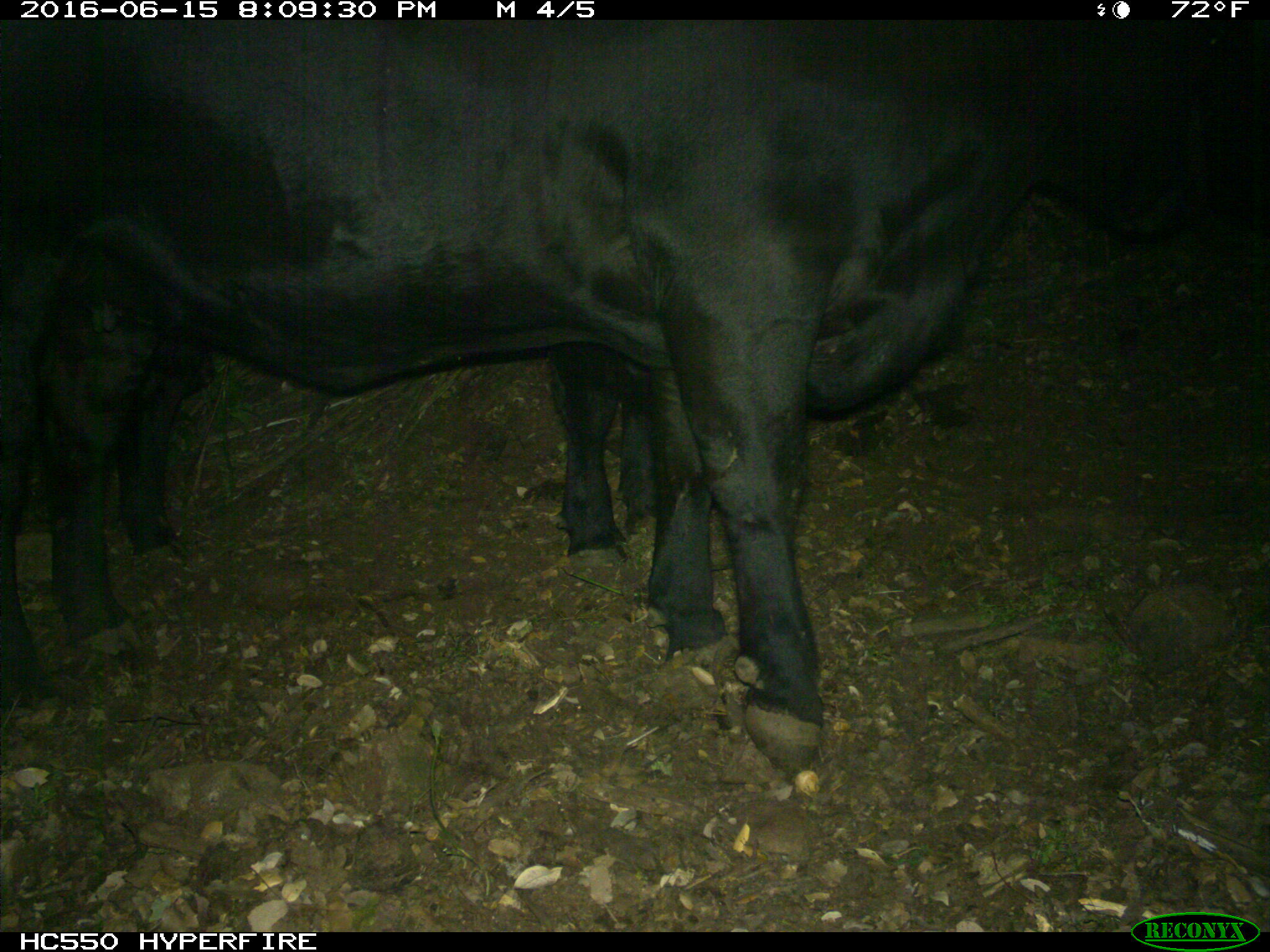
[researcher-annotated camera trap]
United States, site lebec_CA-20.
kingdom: Animalia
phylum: Chordata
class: Mammalia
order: Artiodactyla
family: Bovidae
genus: Bos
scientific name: Bos taurus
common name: domestic cow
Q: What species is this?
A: Bos taurus (domestic cow).